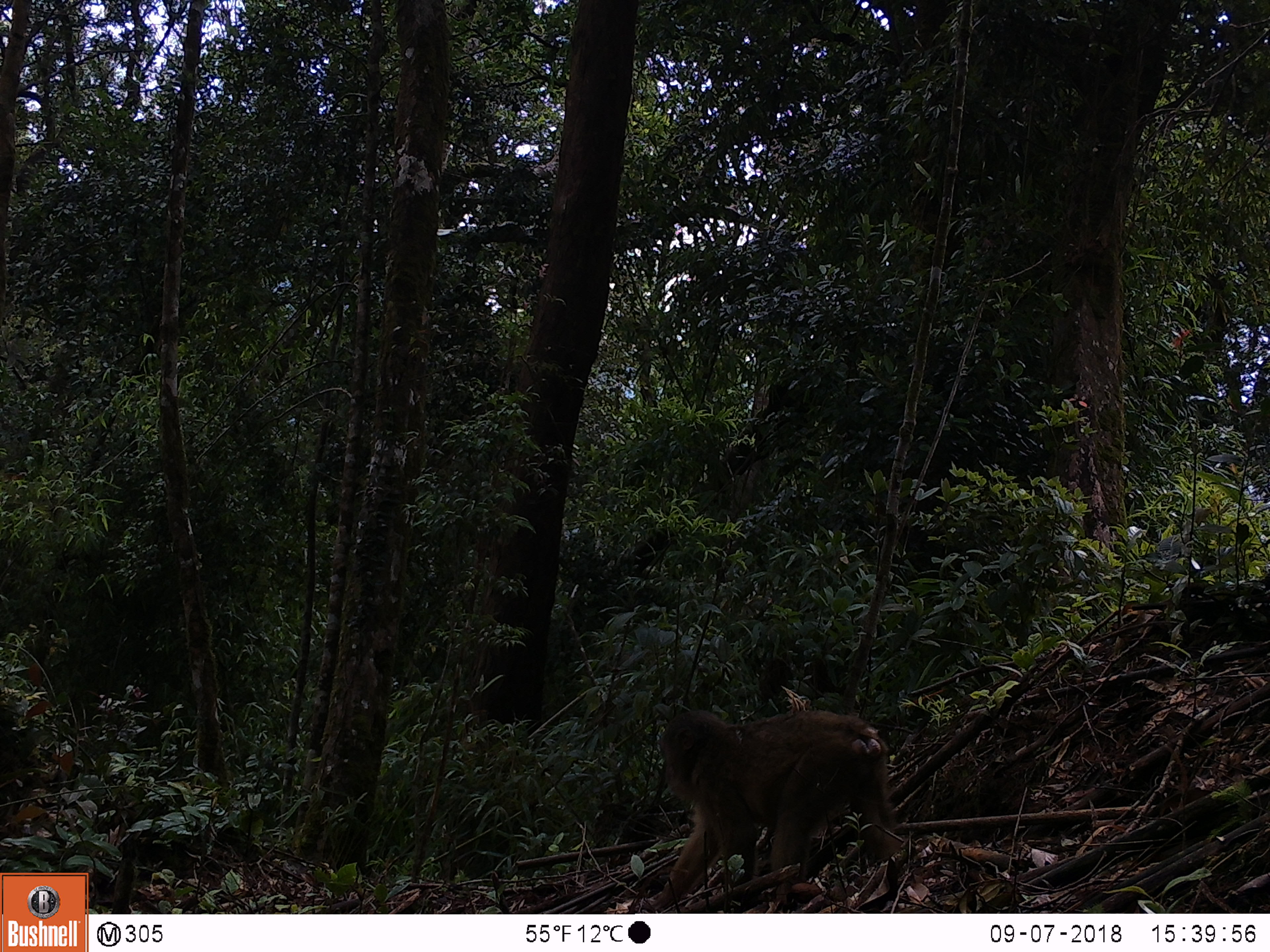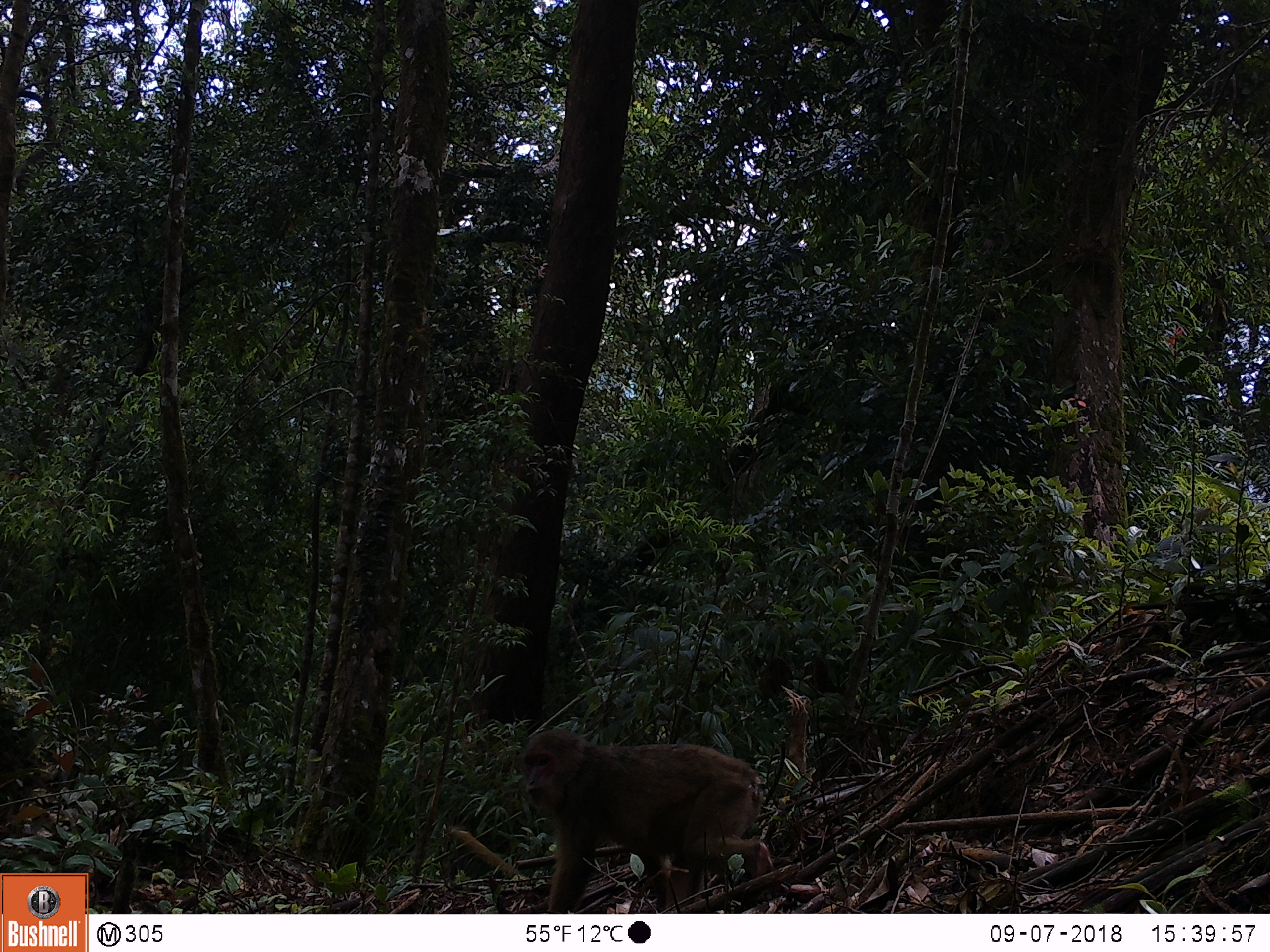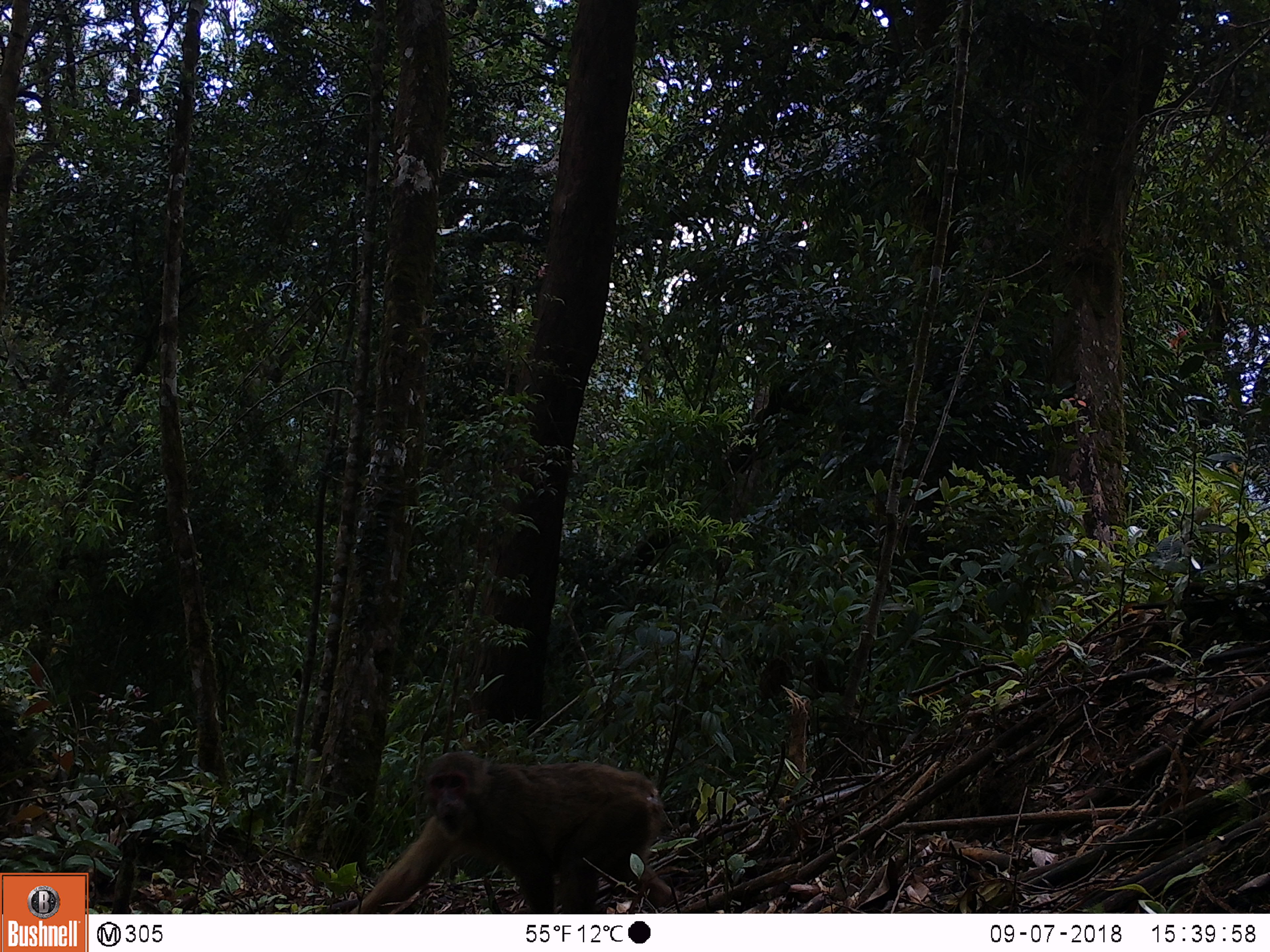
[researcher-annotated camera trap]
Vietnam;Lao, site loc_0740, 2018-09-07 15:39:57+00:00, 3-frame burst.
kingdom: Animalia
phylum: Chordata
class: Mammalia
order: Primates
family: Cercopithecidae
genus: Macaca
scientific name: Macaca arctoides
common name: stump-tailed macaque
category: stump tailed macaque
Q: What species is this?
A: Stump tailed macaque (stump-tailed macaque) (Macaca arctoides).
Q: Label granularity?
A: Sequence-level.